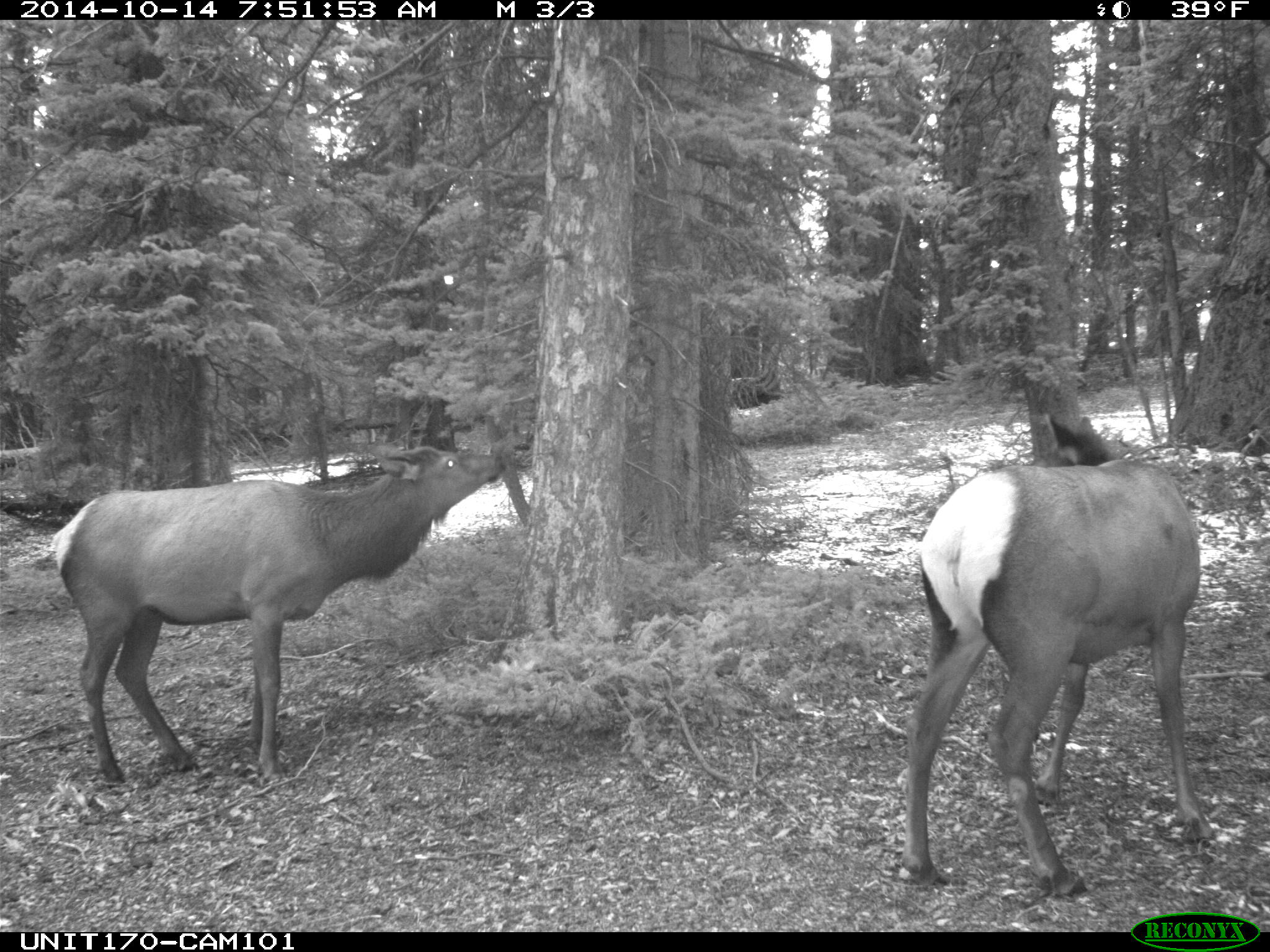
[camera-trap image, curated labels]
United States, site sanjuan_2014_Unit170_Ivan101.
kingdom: Animalia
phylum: Chordata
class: Mammalia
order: Artiodactyla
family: Cervidae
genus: Cervus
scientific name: Cervus elaphus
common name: red deer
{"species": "Cervus elaphus (red deer)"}